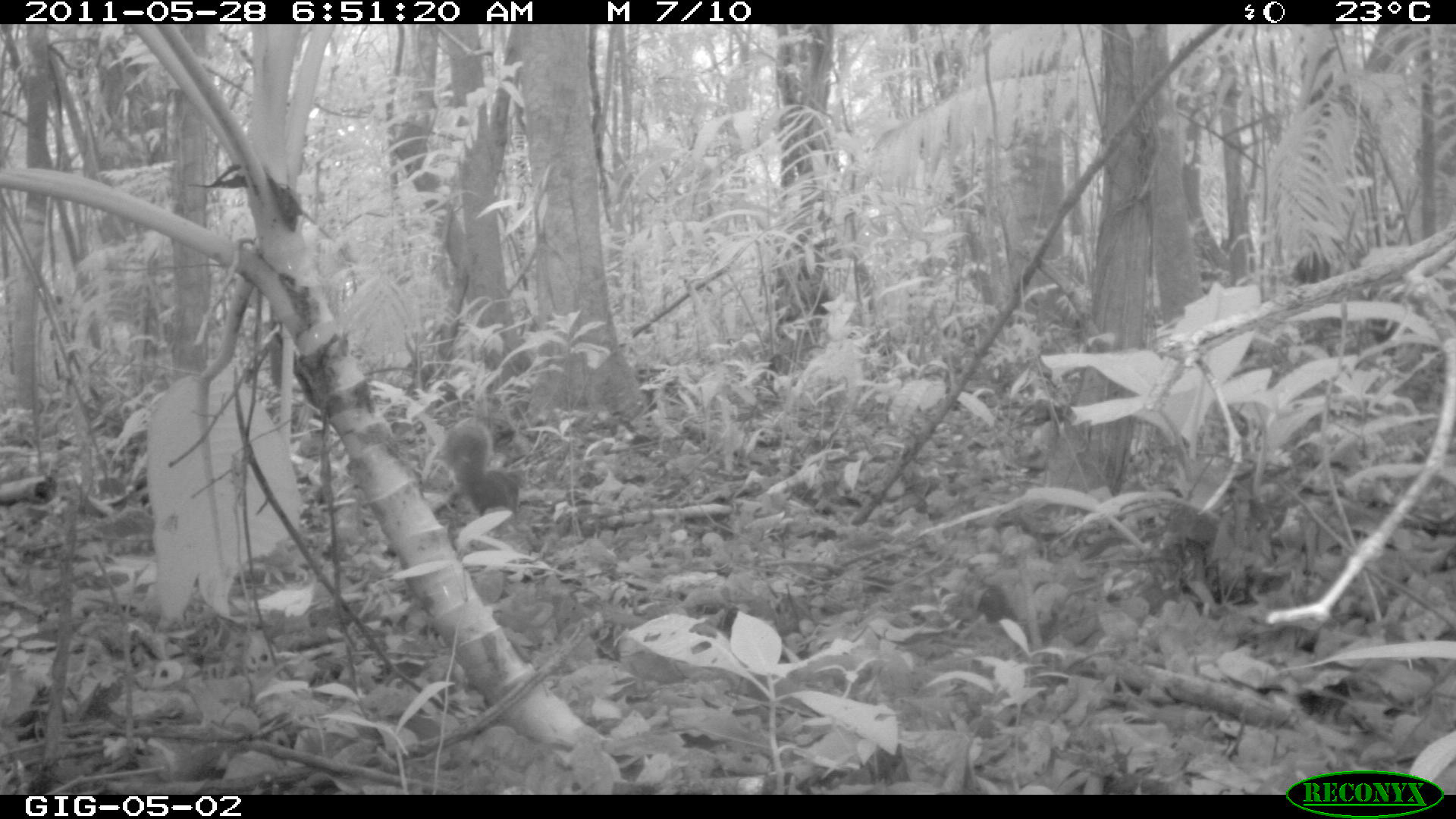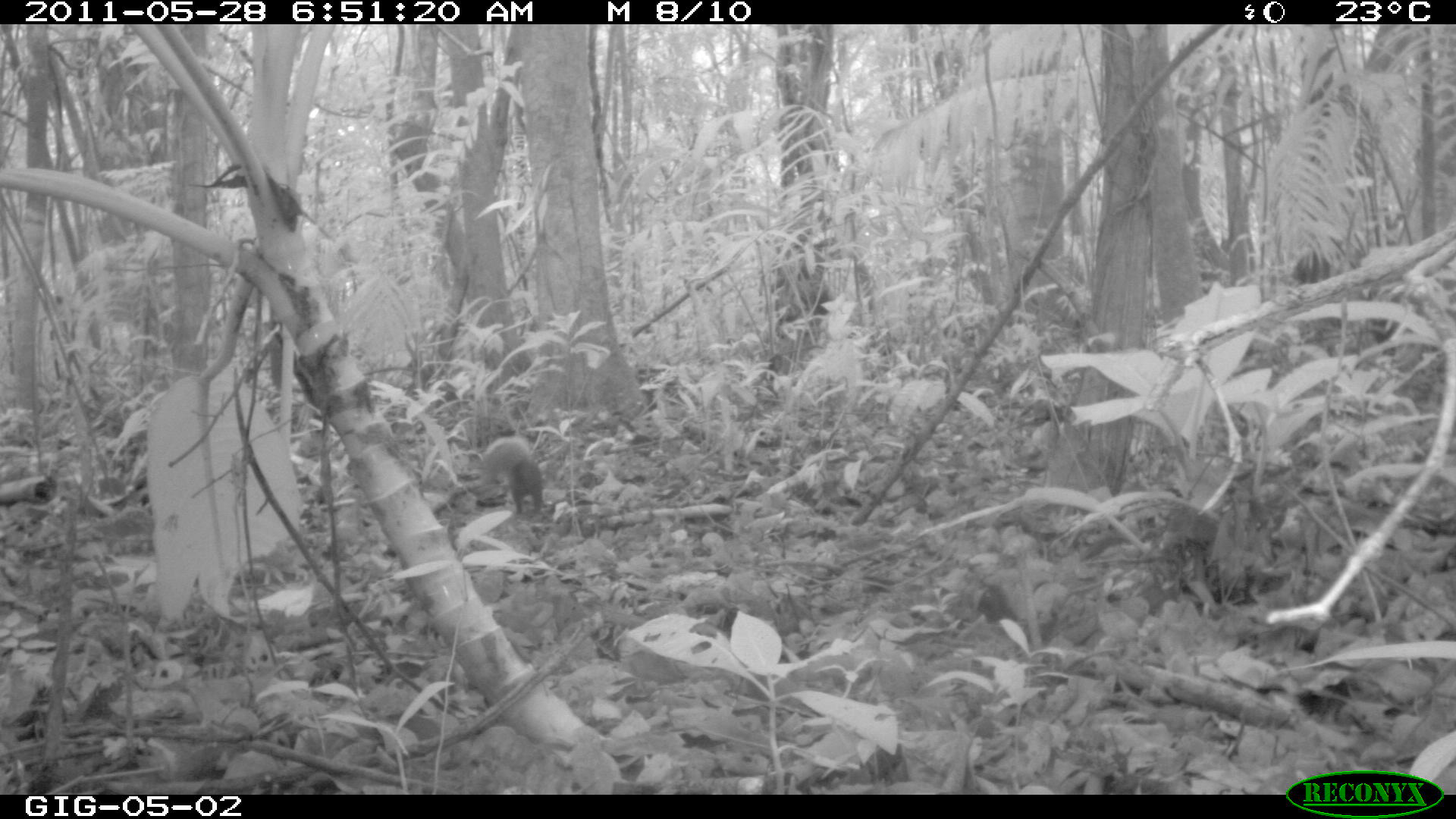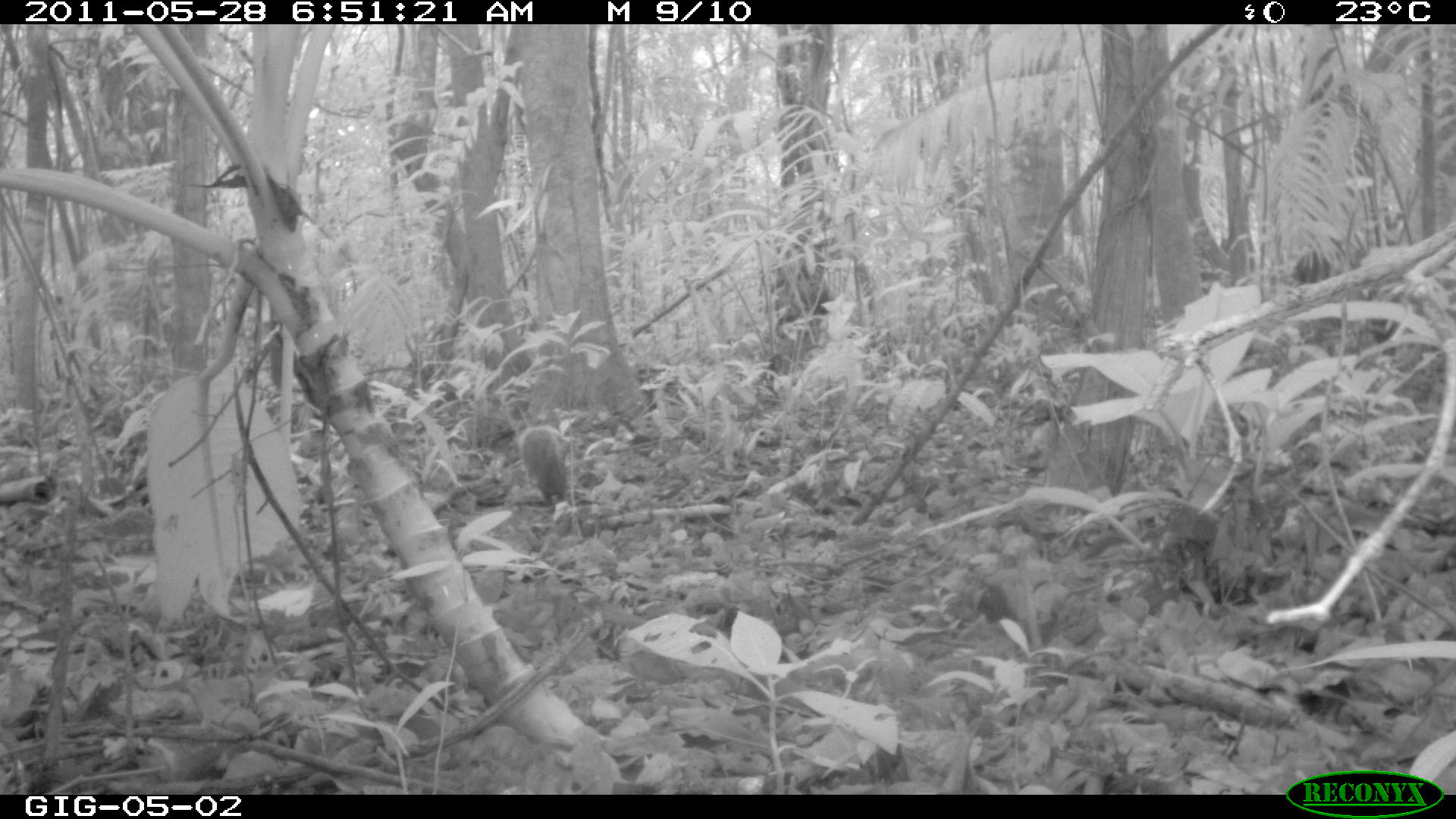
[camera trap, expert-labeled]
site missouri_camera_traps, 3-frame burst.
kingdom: Animalia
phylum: Chordata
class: Mammalia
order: Rodentia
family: Sciuridae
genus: Tamiasciurus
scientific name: Tamiasciurus hudsonicus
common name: red squirrel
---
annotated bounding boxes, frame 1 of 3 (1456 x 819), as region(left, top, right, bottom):
red squirrel: region(437, 425, 525, 533)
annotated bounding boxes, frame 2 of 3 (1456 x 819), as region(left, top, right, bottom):
red squirrel: region(469, 431, 554, 528)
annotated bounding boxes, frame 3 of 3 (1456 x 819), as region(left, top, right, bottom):
red squirrel: region(510, 423, 578, 516)